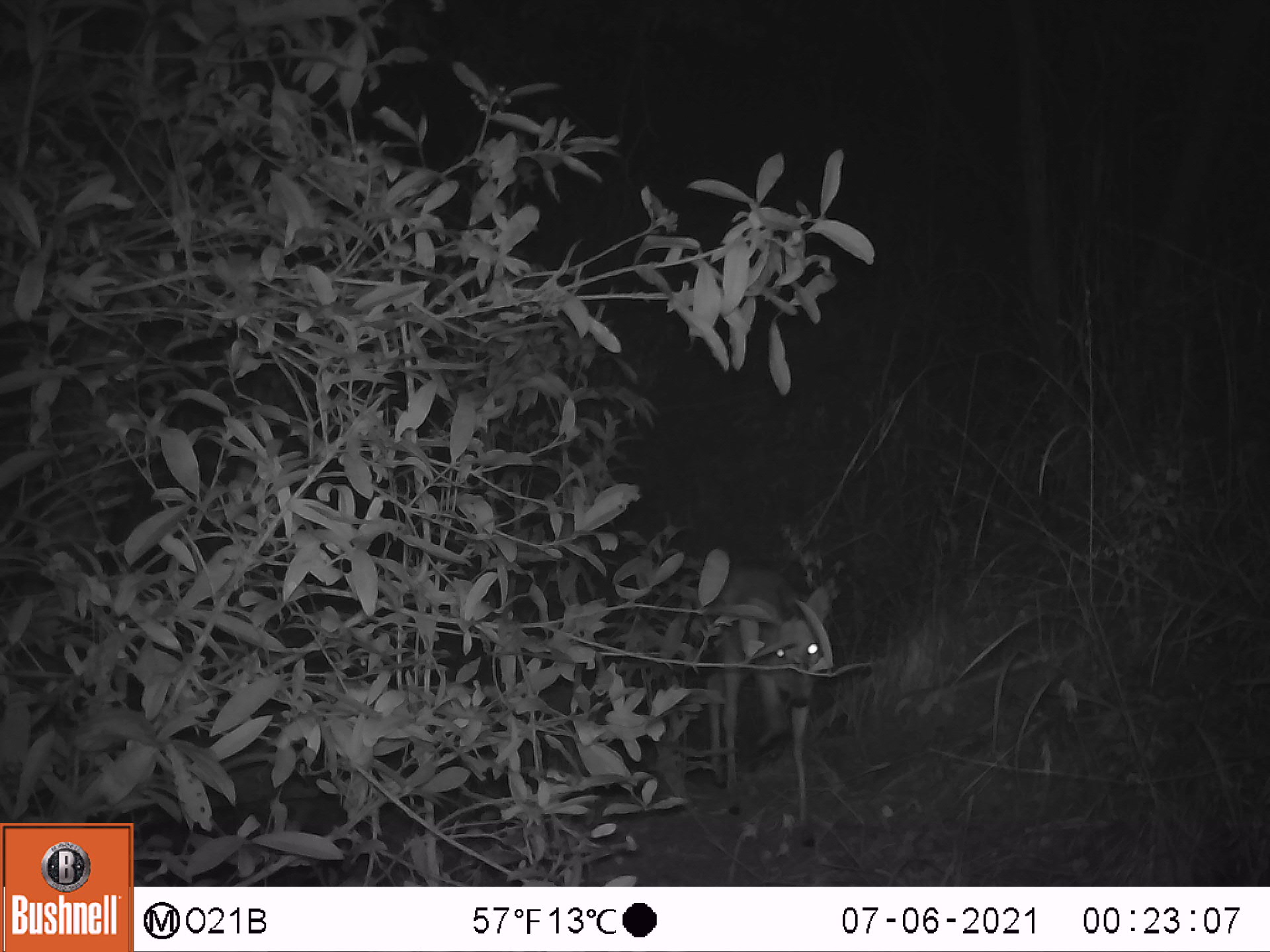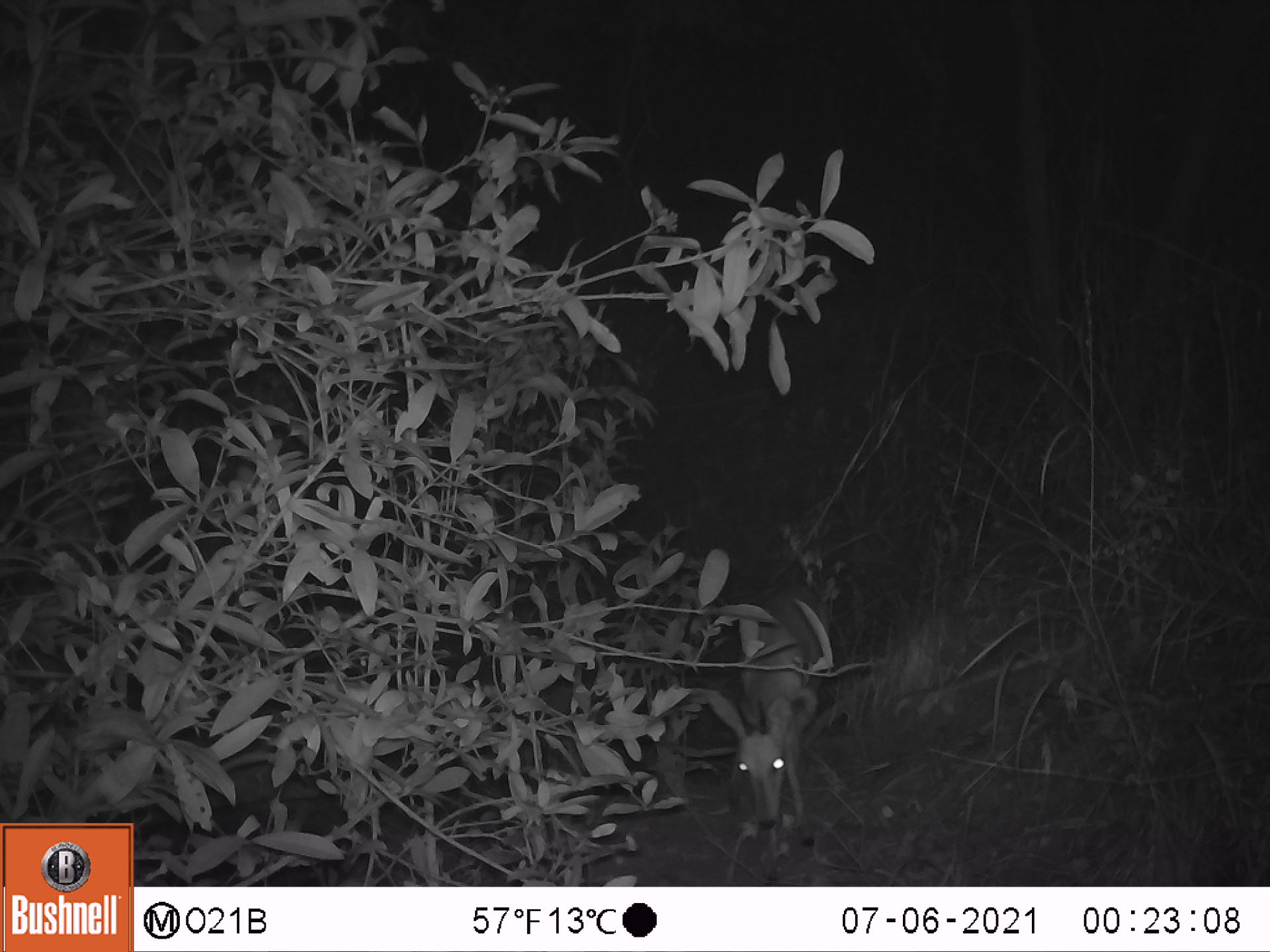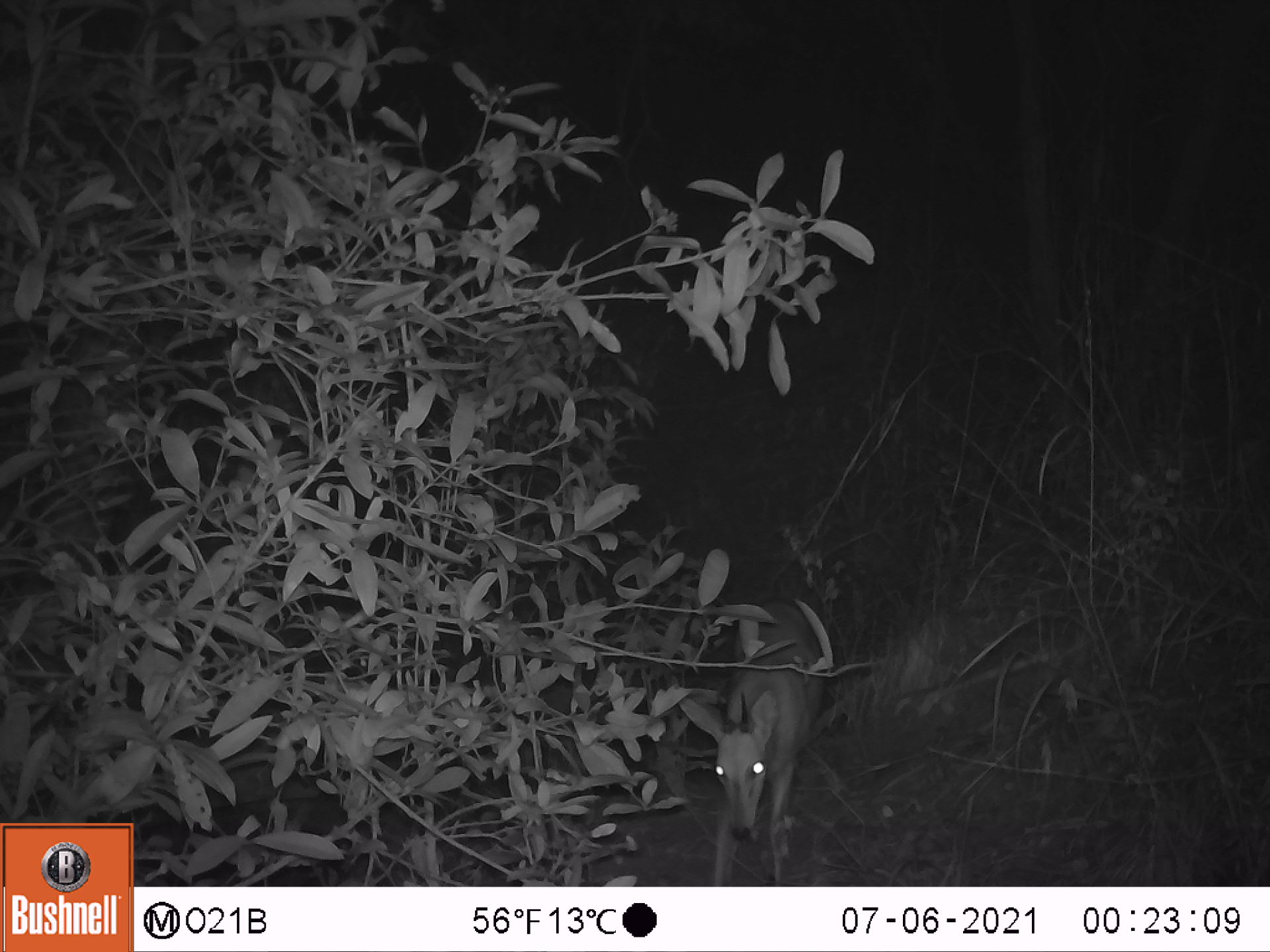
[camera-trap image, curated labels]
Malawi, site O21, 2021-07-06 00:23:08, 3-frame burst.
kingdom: Animalia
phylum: Chordata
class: Mammalia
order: Artiodactyla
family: Bovidae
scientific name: Antilopinae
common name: small antelope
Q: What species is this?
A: Small antelope (Antilopinae).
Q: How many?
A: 1.